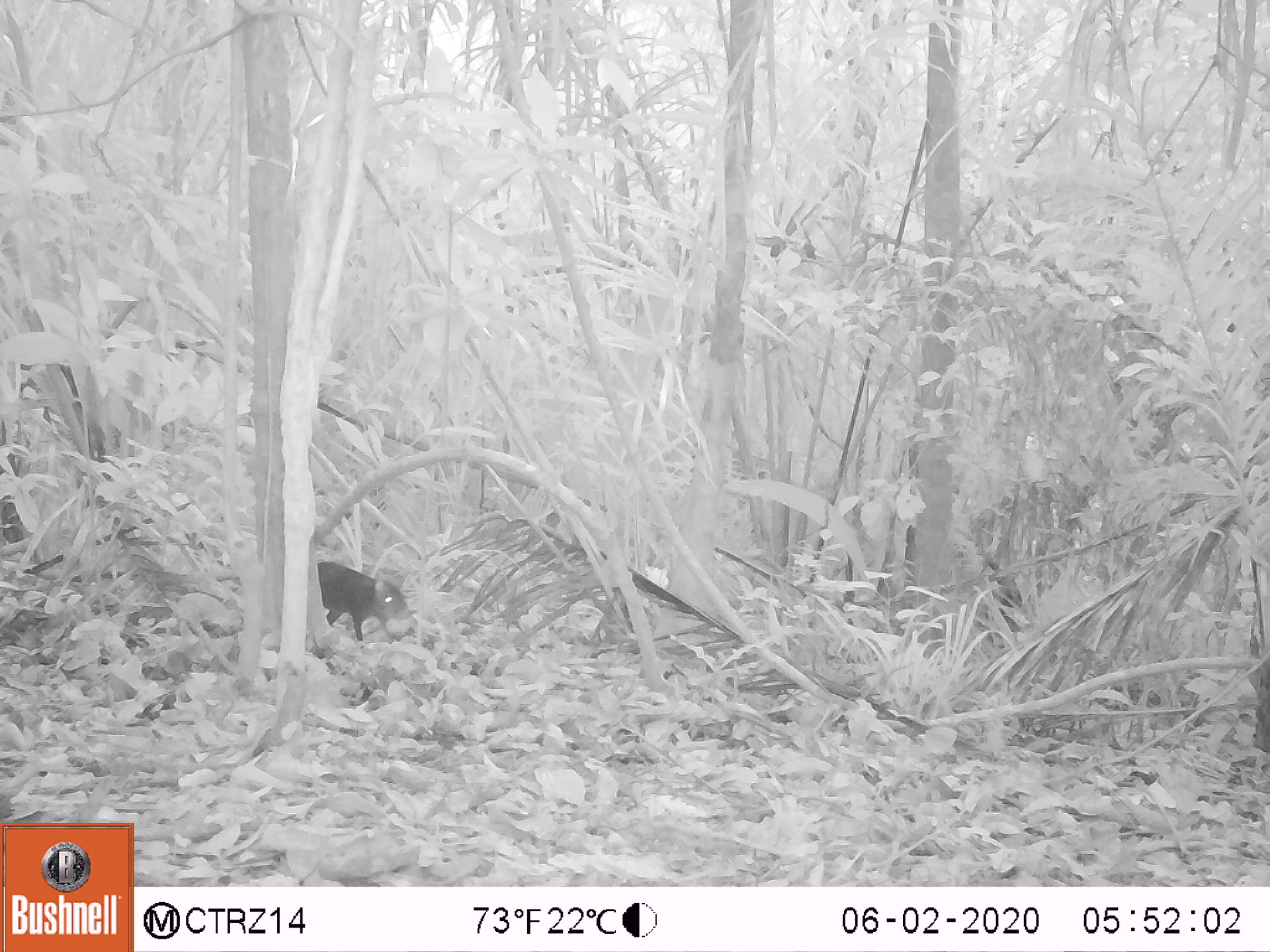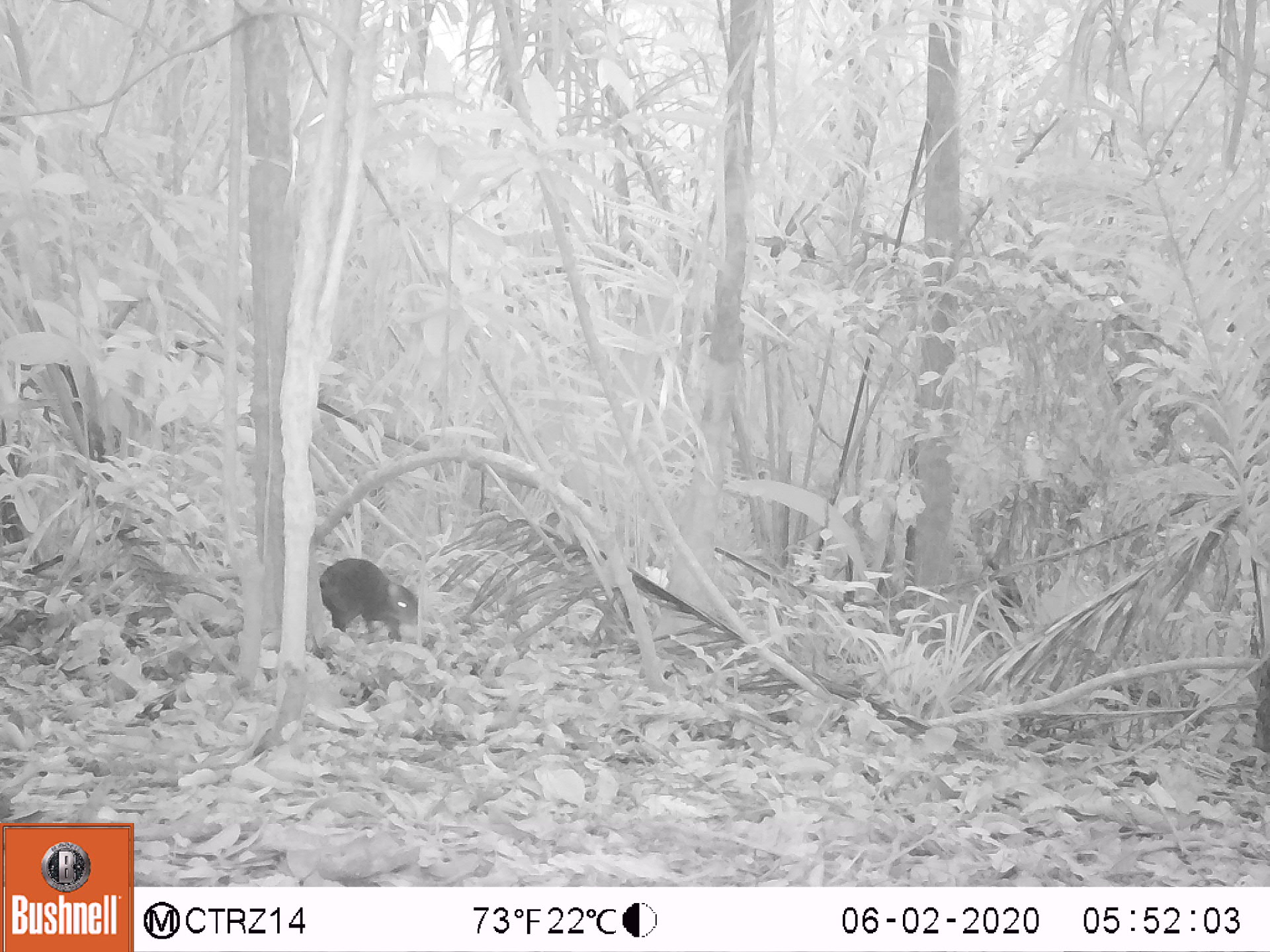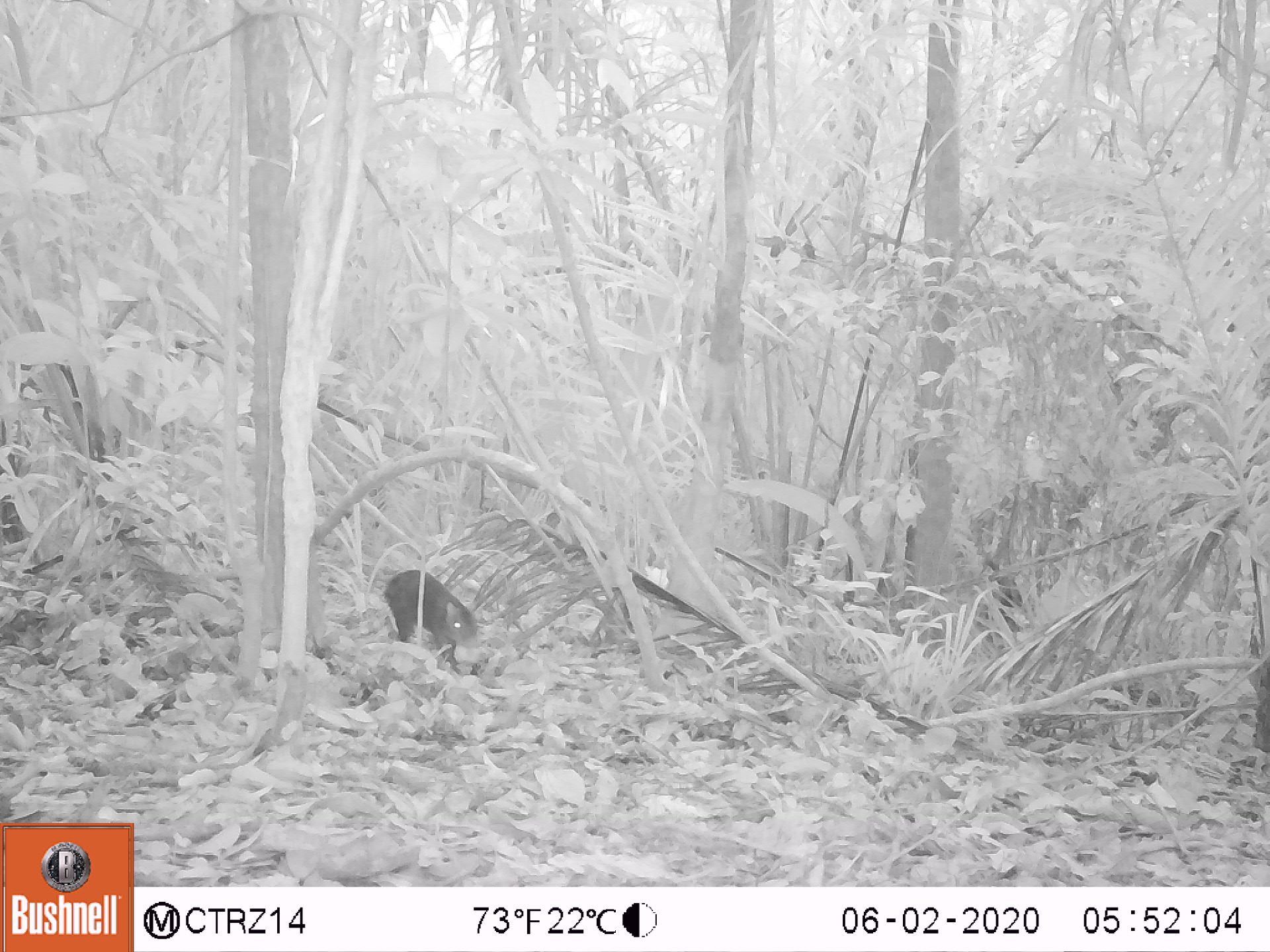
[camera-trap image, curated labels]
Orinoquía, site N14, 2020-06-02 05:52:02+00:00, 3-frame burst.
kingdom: Animalia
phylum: Chordata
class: Mammalia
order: Rodentia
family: Dasyproctidae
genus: Dasyprocta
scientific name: Dasyprocta fuliginosa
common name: black agouti